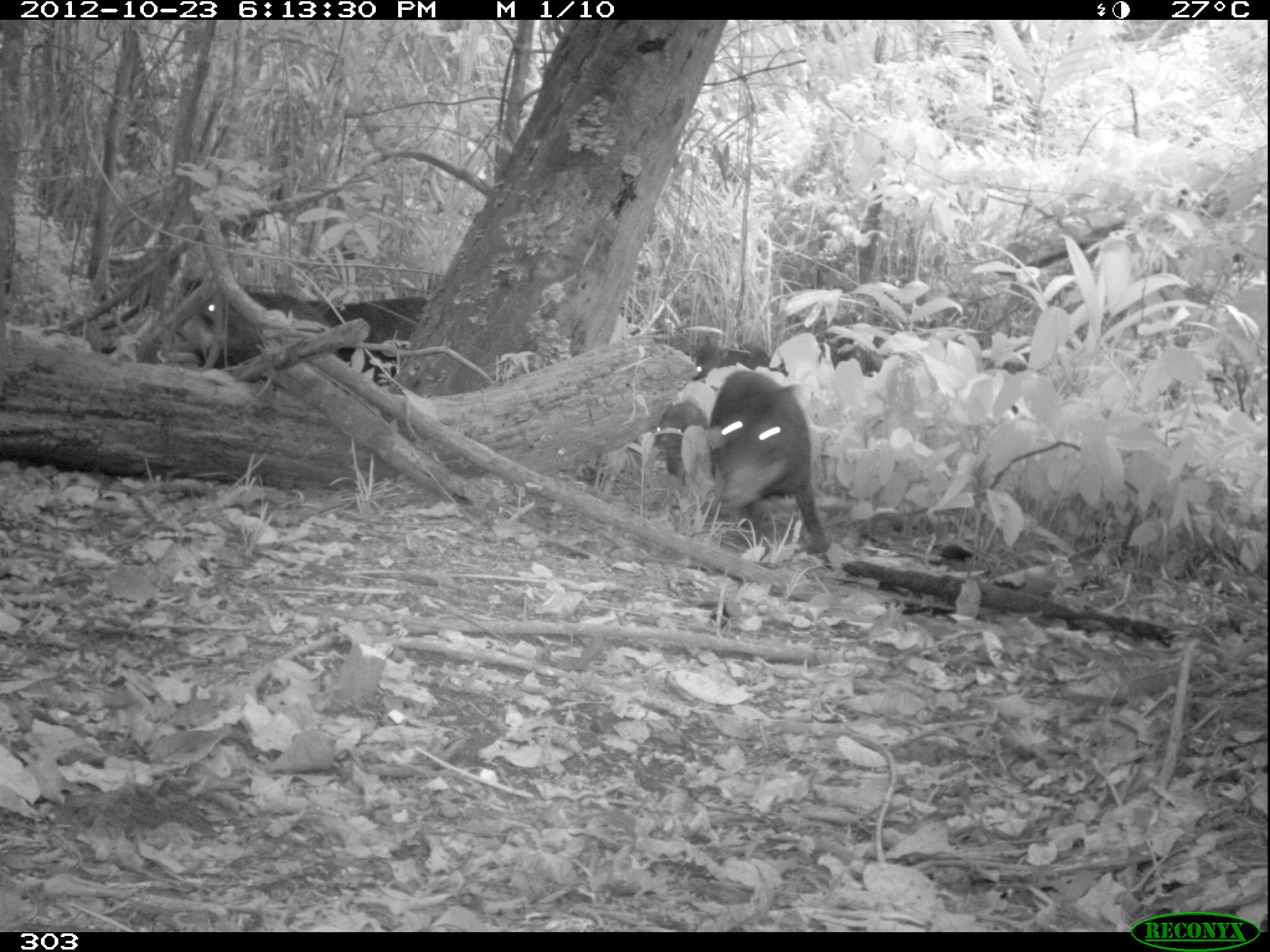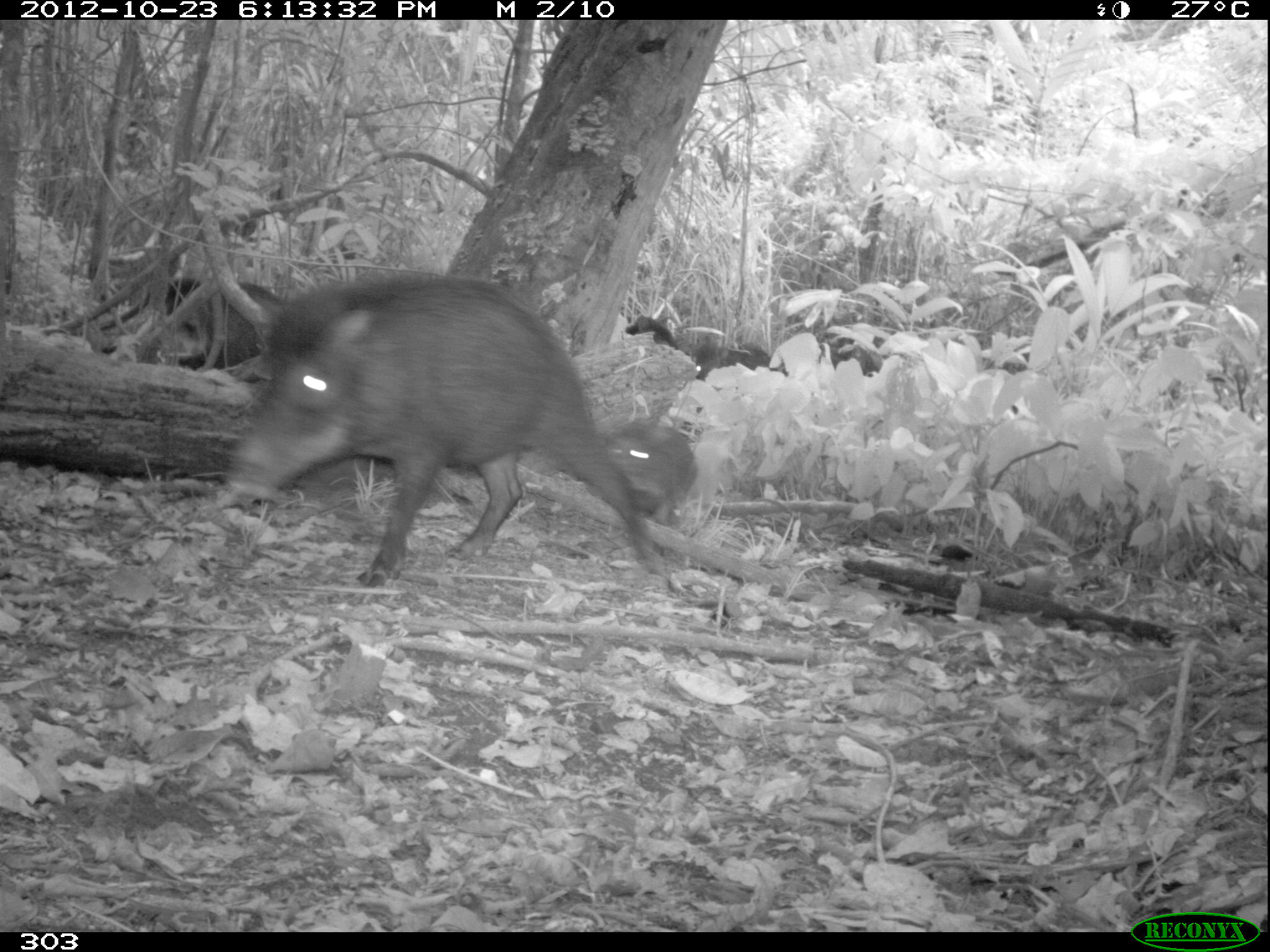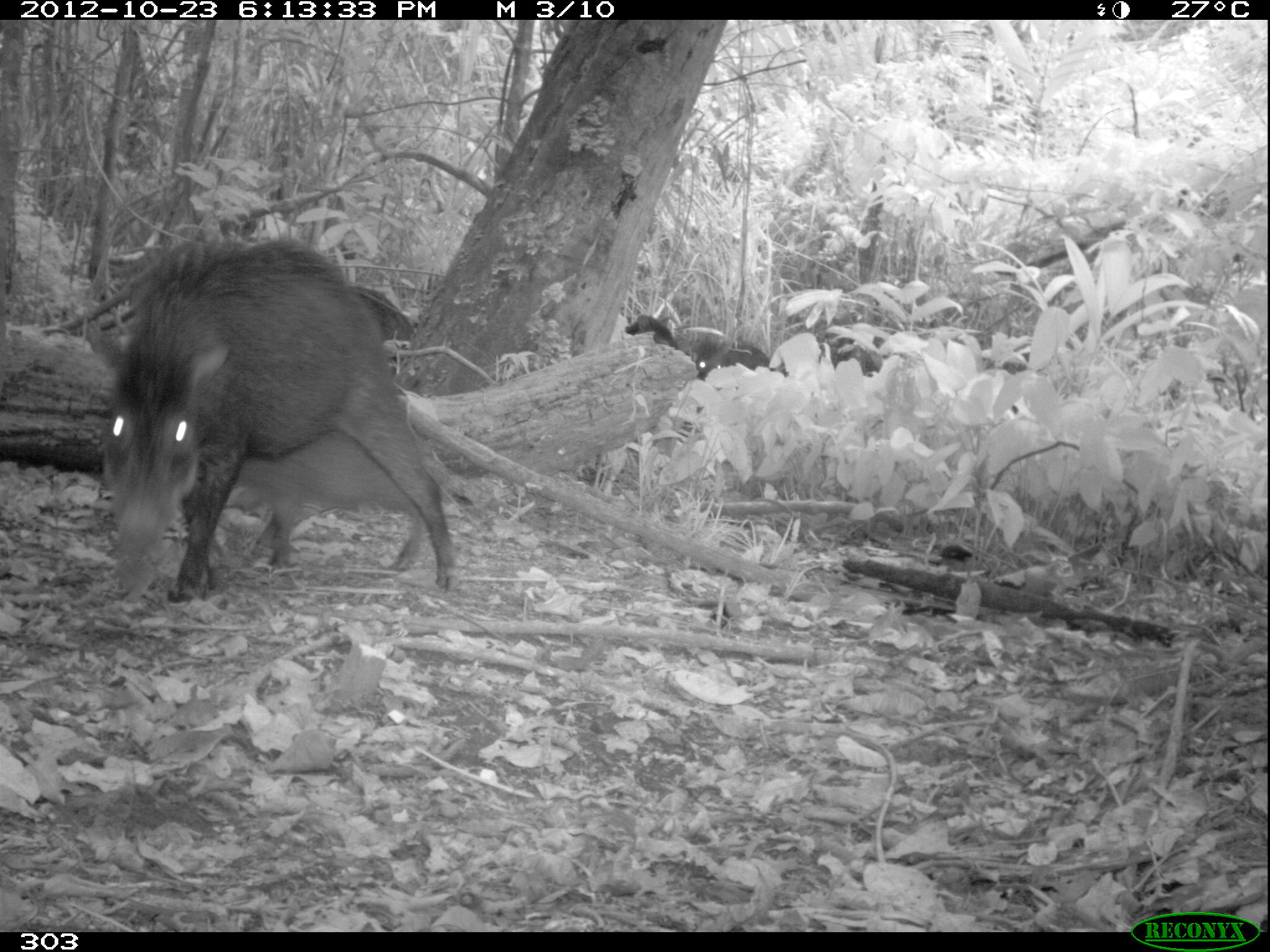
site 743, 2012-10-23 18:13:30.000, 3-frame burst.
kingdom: Animalia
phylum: Chordata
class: Mammalia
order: Artiodactyla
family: Tayassuidae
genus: Tayassu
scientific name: Tayassu pecari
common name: white-lipped peccary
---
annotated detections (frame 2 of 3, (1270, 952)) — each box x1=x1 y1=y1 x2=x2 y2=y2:
tayassu pecari: x1=218 y1=270 x2=661 y2=584; x1=157 y1=276 x2=284 y2=379; x1=599 y1=424 x2=696 y2=523; x1=683 y1=341 x2=778 y2=381; x1=819 y1=332 x2=880 y2=378; x1=624 y1=315 x2=678 y2=354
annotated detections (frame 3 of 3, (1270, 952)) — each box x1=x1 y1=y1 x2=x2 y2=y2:
tayassu pecari: x1=98 y1=233 x2=452 y2=607; x1=223 y1=430 x2=448 y2=577; x1=691 y1=340 x2=774 y2=382; x1=346 y1=287 x2=411 y2=340; x1=623 y1=313 x2=680 y2=350